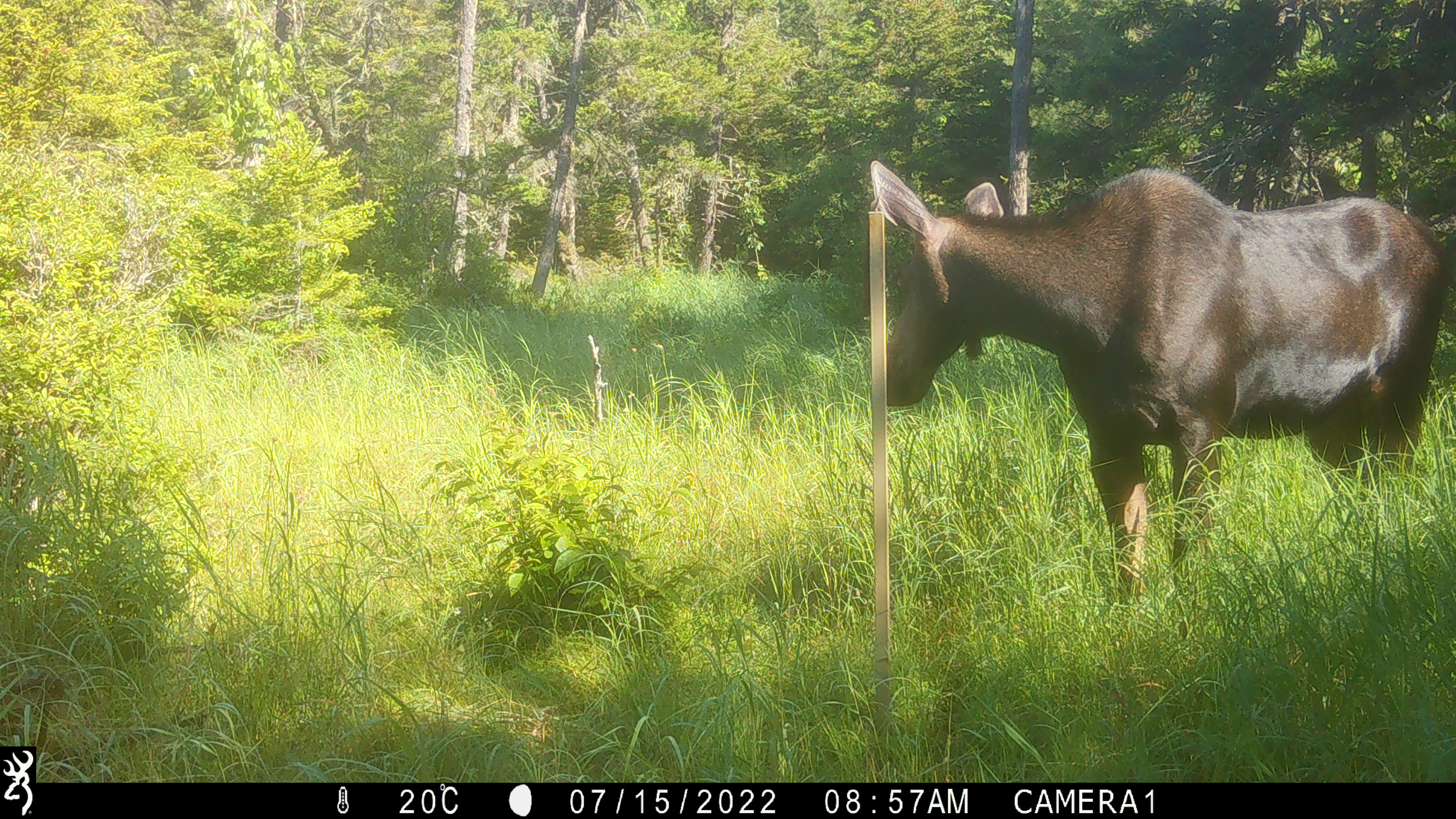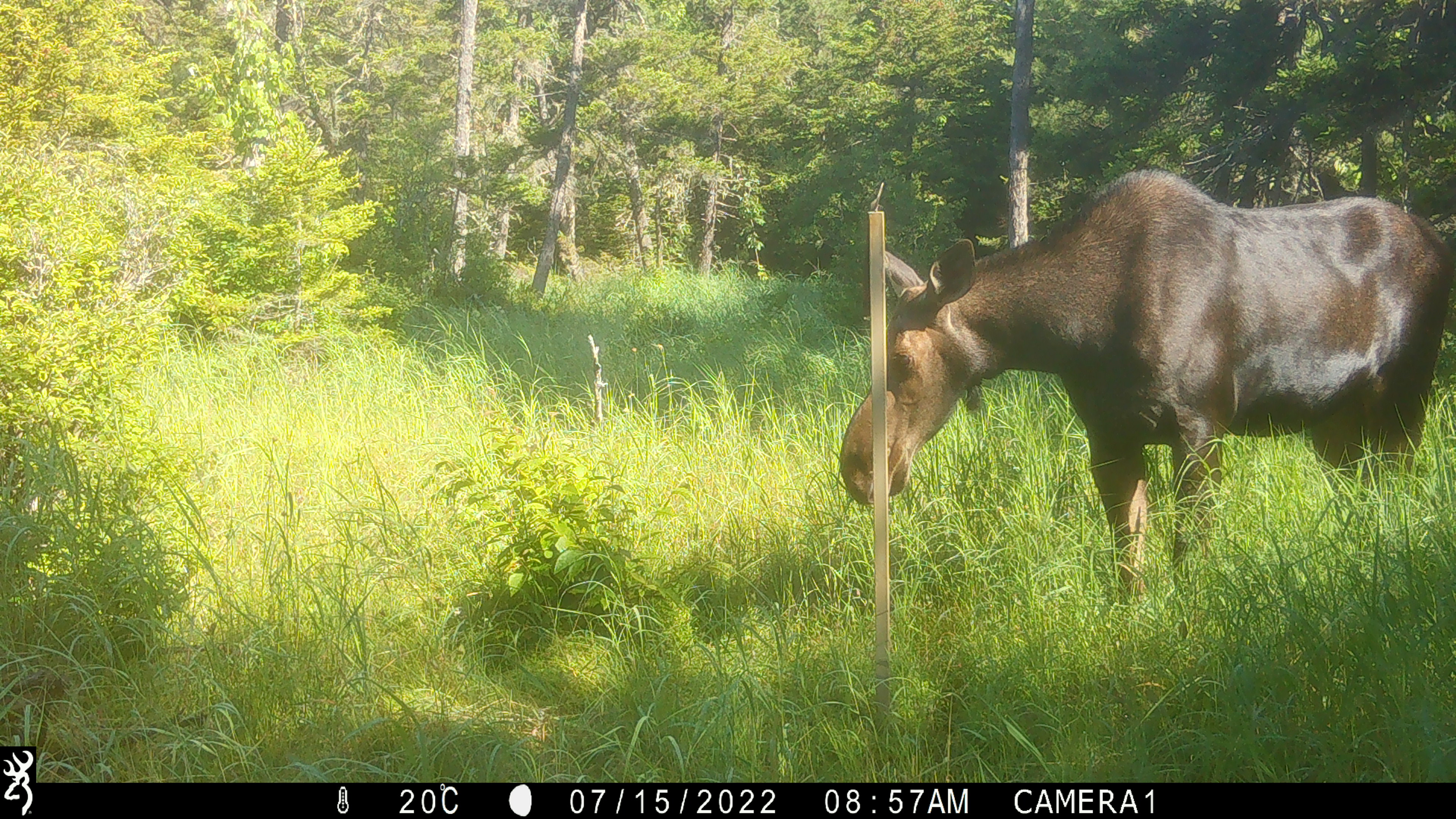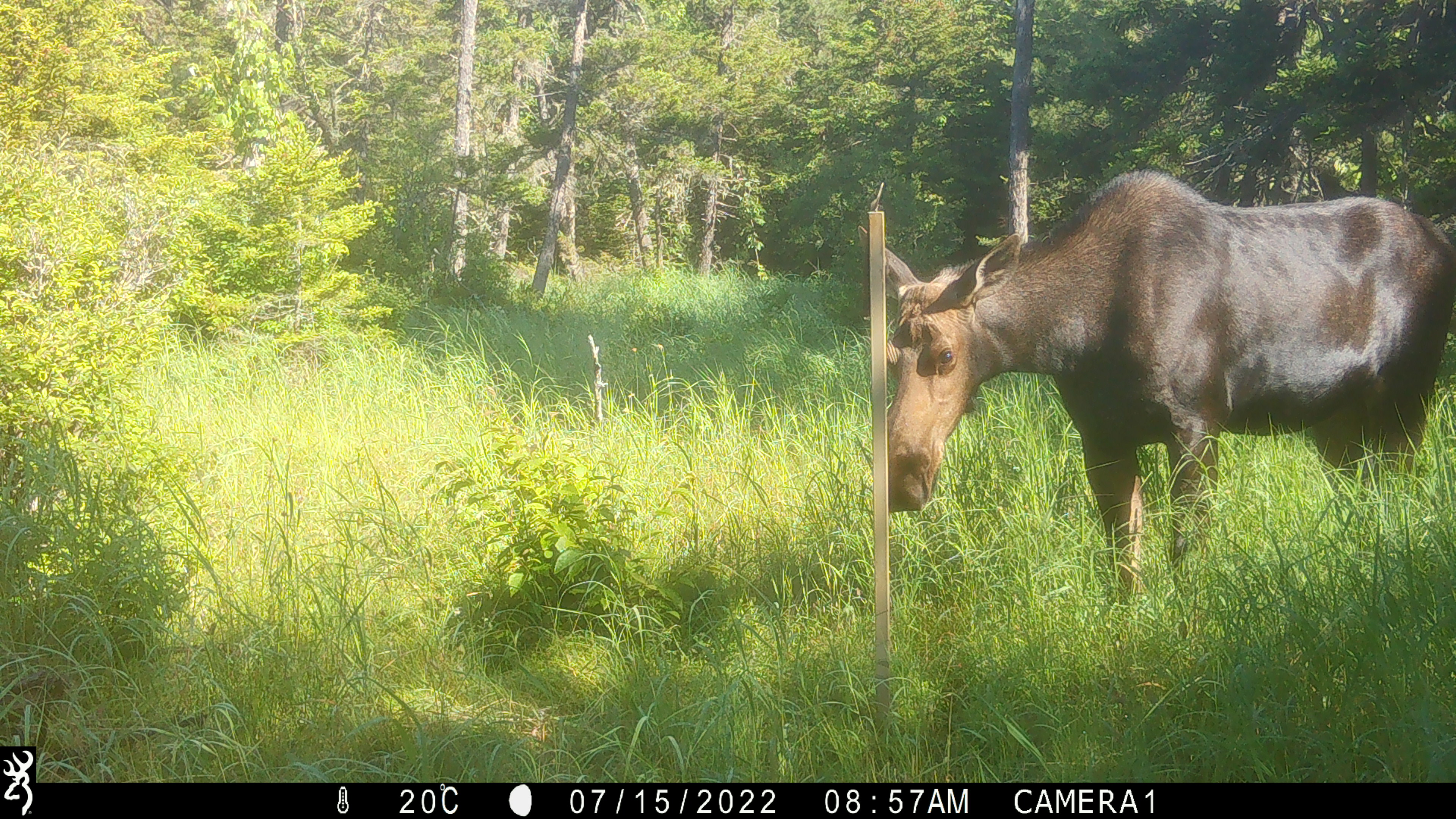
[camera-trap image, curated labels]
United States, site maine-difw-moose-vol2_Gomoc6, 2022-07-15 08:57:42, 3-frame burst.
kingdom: Animalia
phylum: Chordata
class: Mammalia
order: Artiodactyla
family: Cervidae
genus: Alces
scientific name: Alces alces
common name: moose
Moose (Alces alces).